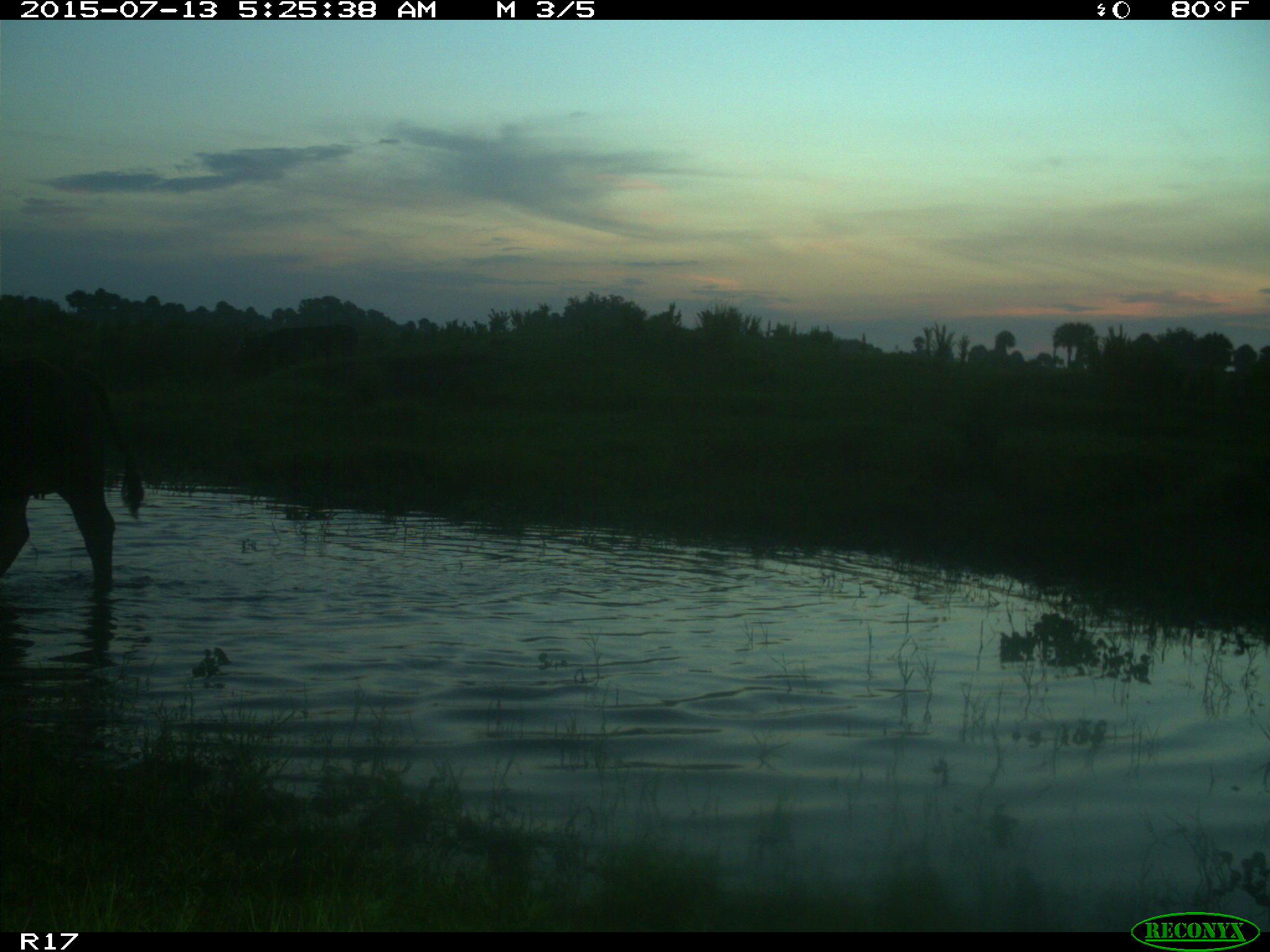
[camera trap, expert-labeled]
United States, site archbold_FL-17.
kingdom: Animalia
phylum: Chordata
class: Mammalia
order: Artiodactyla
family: Bovidae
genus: Bos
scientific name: Bos taurus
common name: domestic cow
Bos taurus (domestic cow).